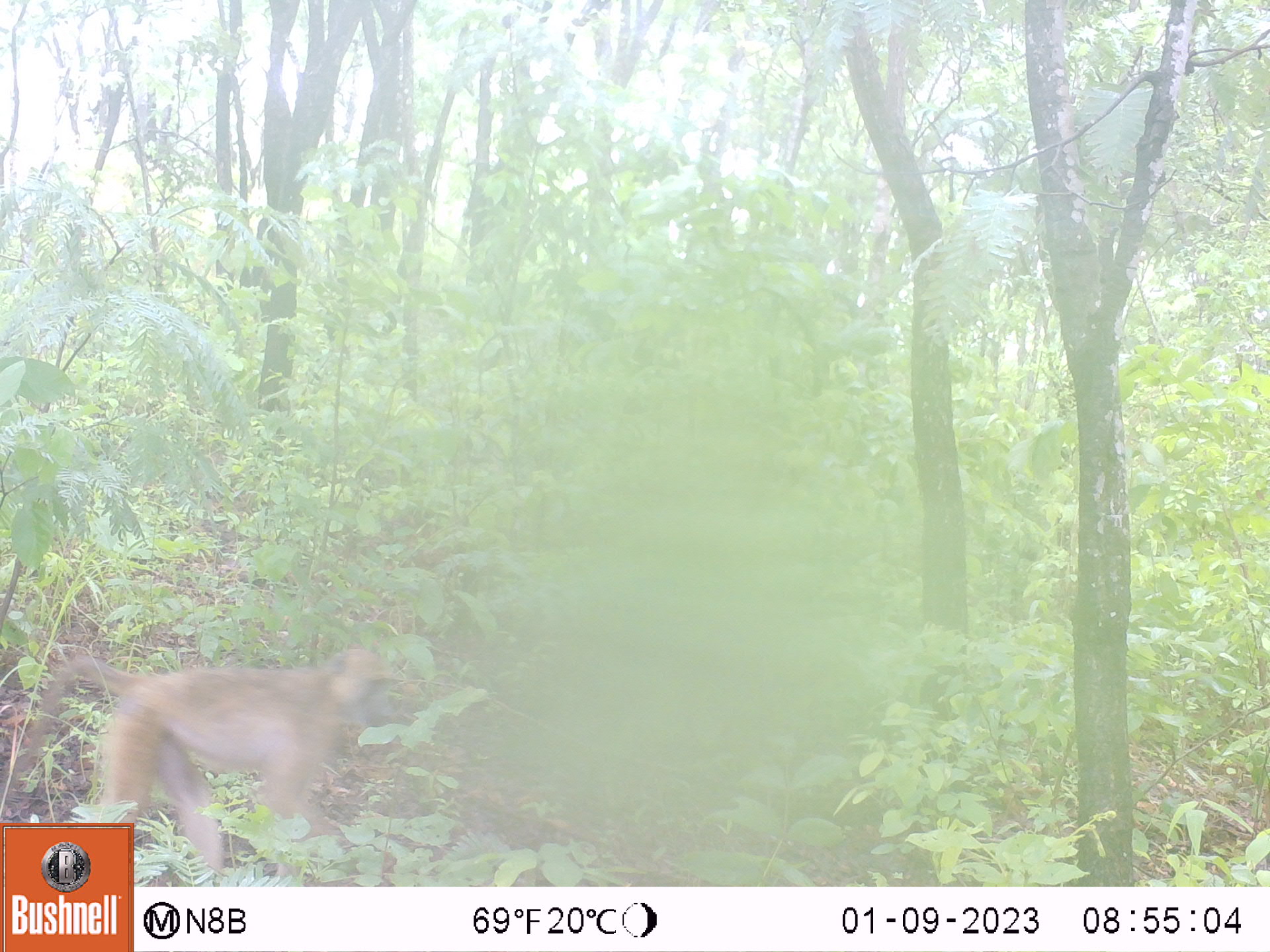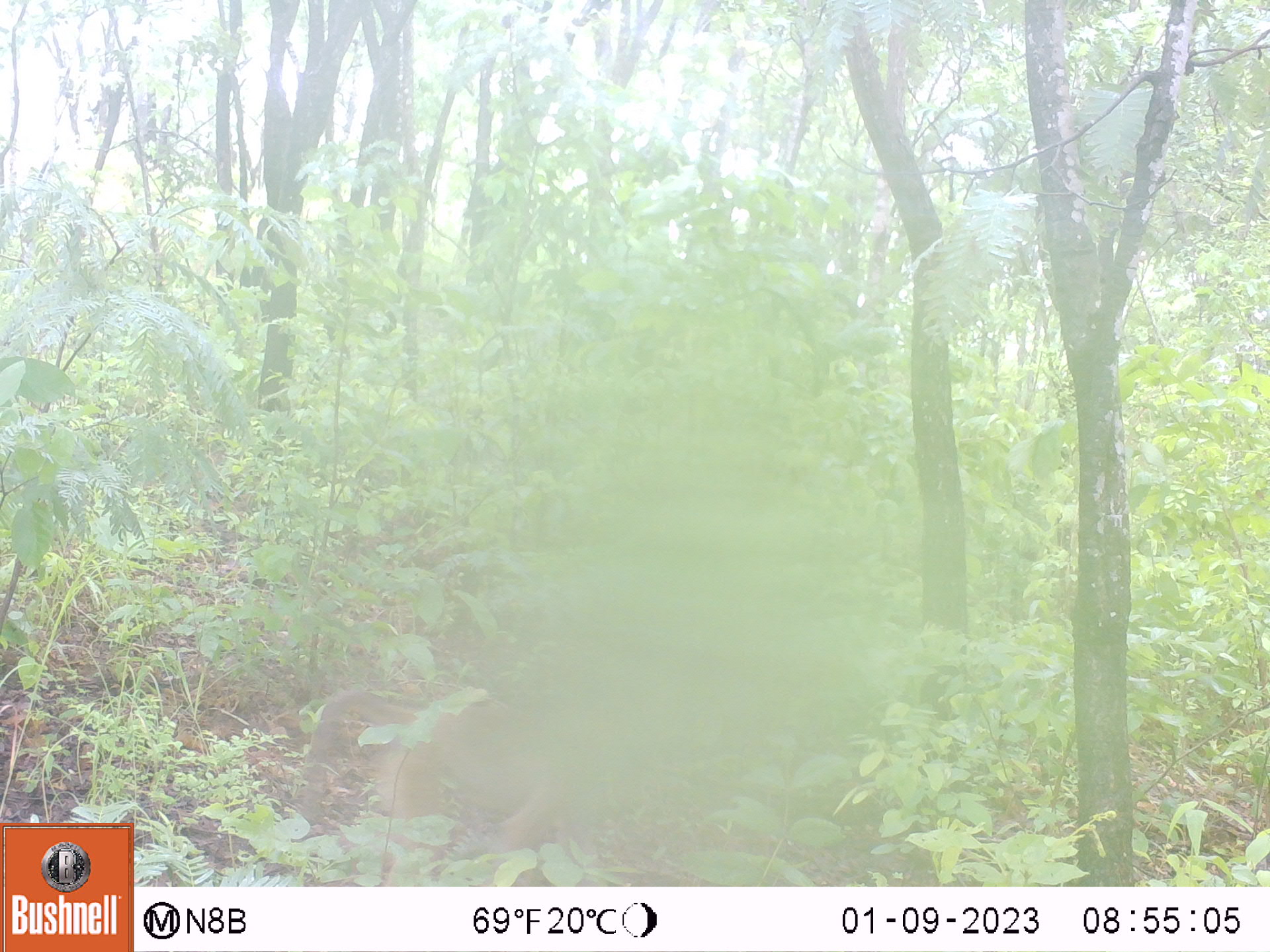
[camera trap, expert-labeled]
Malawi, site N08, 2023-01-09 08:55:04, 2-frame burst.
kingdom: Animalia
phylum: Chordata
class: Mammalia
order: Primates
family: Cercopithecidae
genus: Papio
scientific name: Papio cynocephalus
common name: yellow baboon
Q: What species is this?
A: Yellow baboon (Papio cynocephalus).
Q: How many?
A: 1.